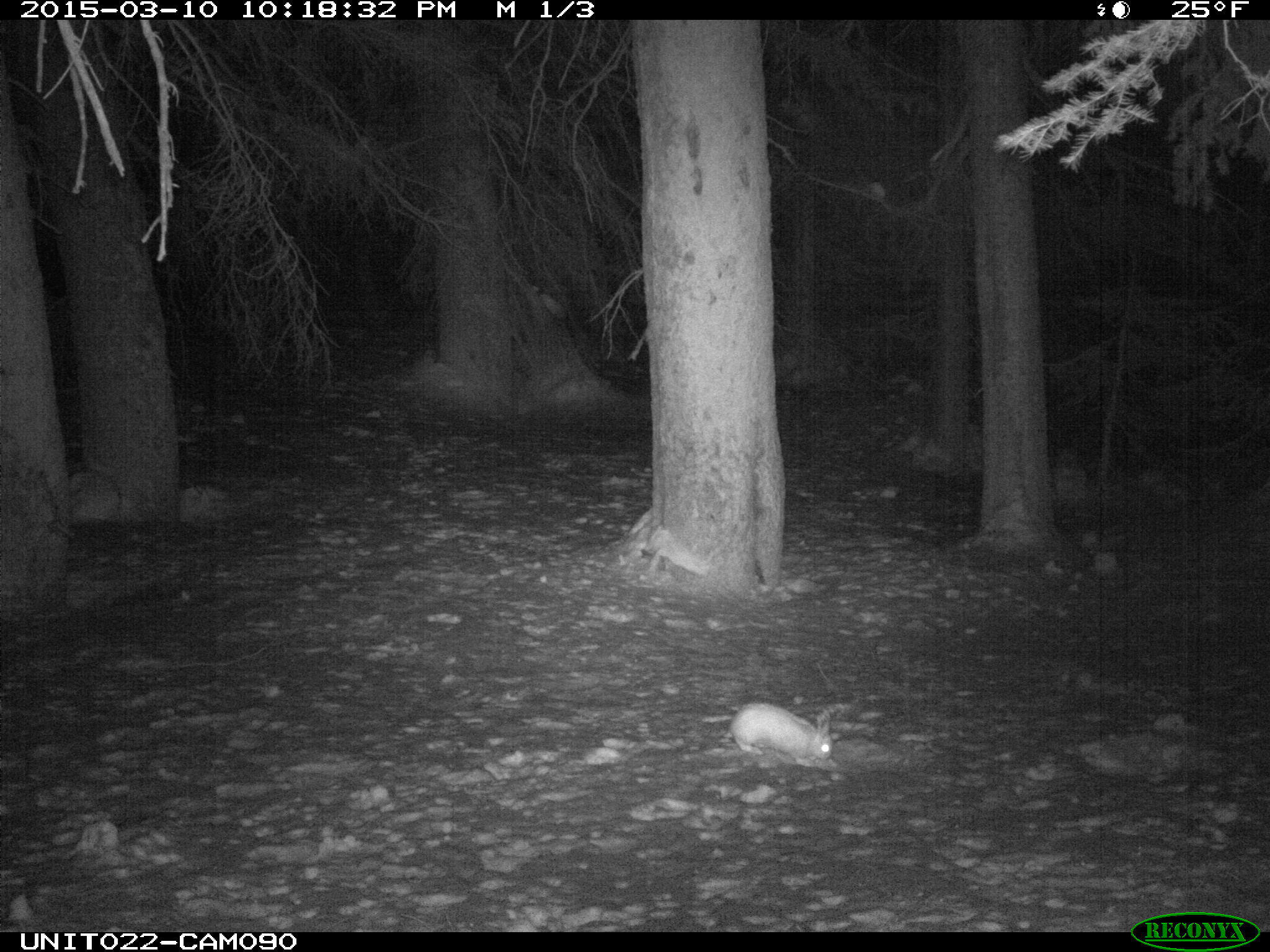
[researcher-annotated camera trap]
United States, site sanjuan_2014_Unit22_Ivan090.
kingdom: Animalia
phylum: Chordata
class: Mammalia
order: Lagomorpha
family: Leporidae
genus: Lepus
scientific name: Lepus americanus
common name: snowshoe hare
Lepus americanus (snowshoe hare).